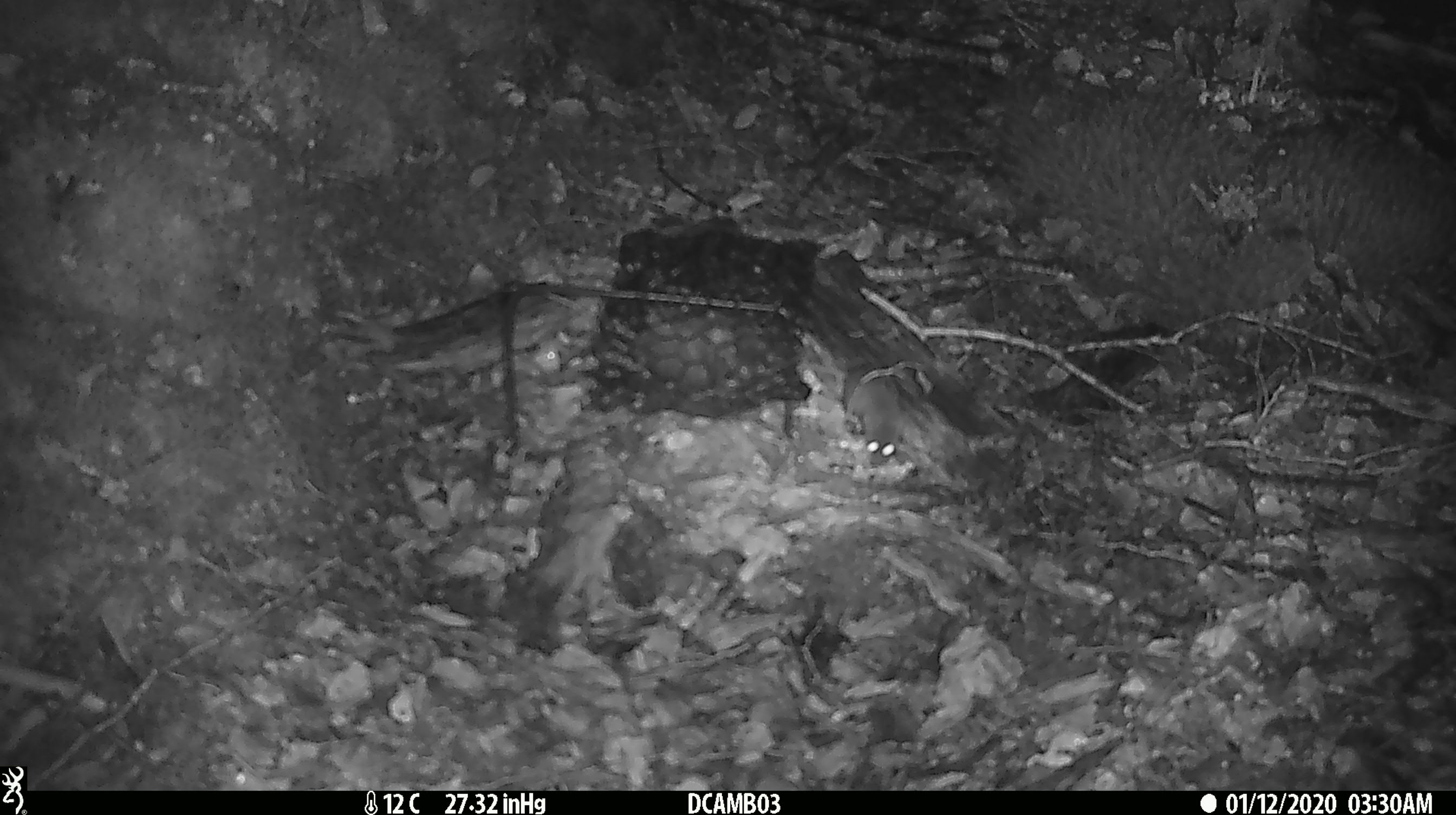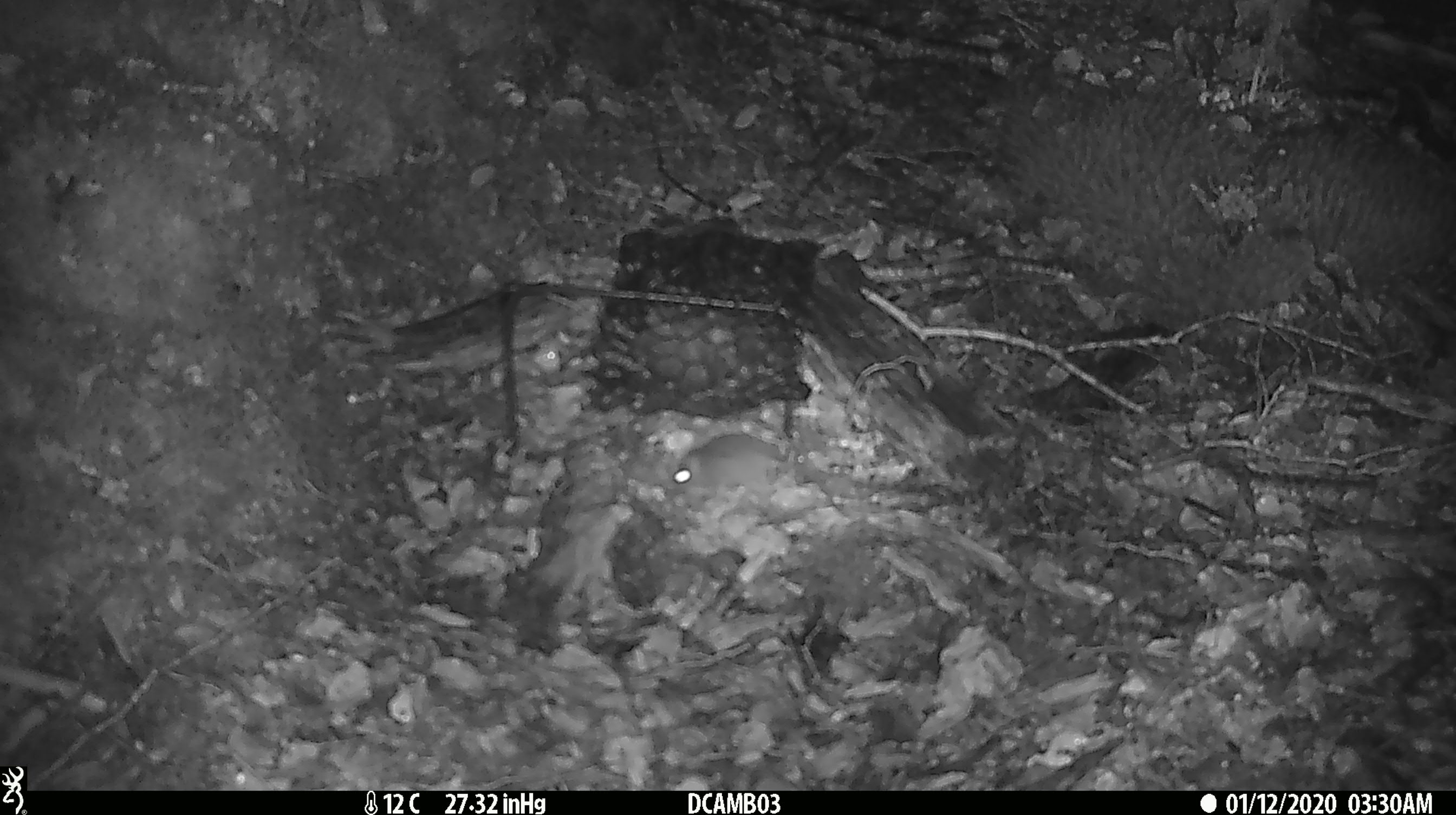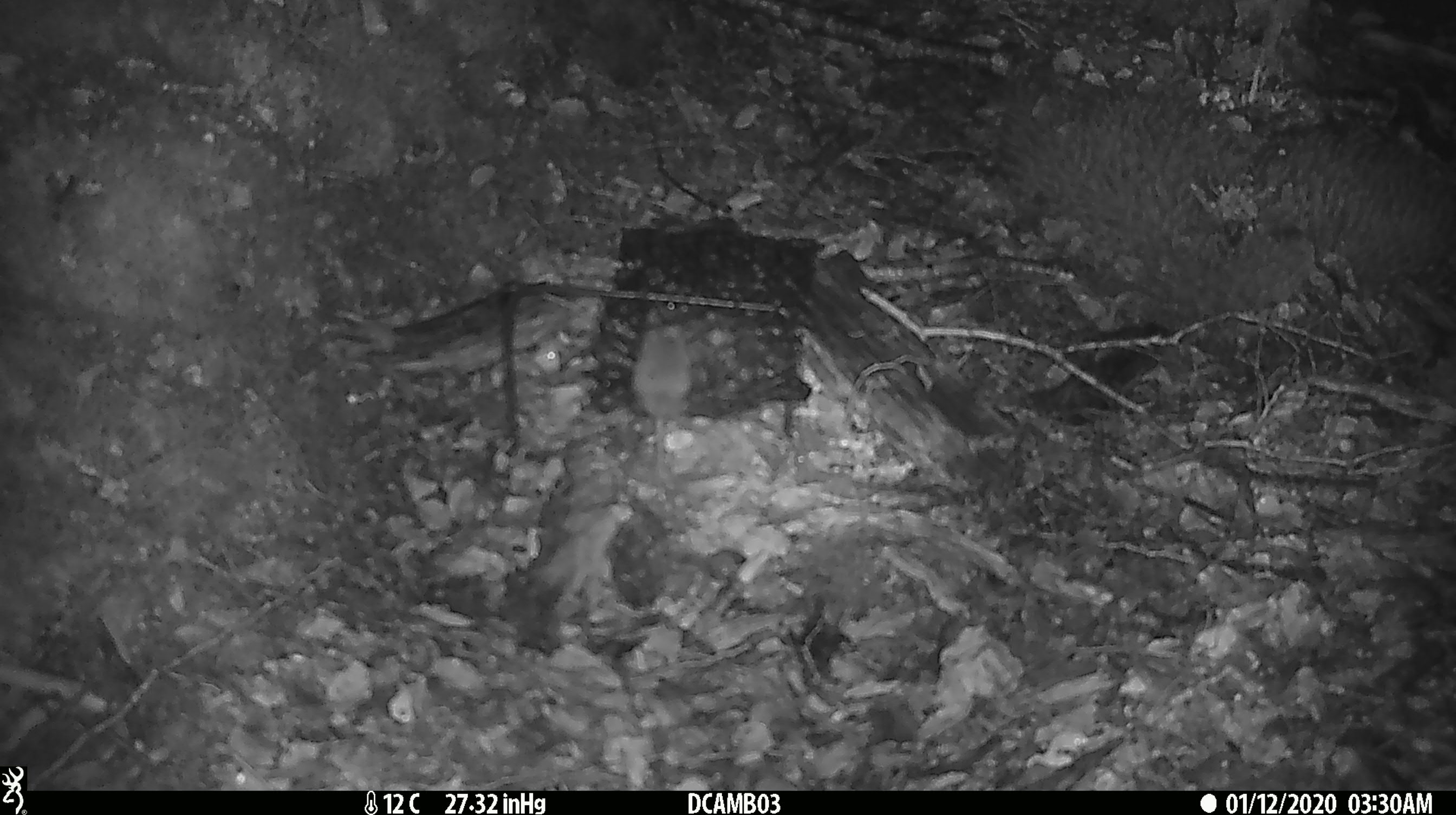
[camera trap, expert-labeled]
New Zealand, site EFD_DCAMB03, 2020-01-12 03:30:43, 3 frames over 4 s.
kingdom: Animalia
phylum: Chordata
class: Mammalia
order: Rodentia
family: Muridae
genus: Mus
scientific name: Mus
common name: mouse